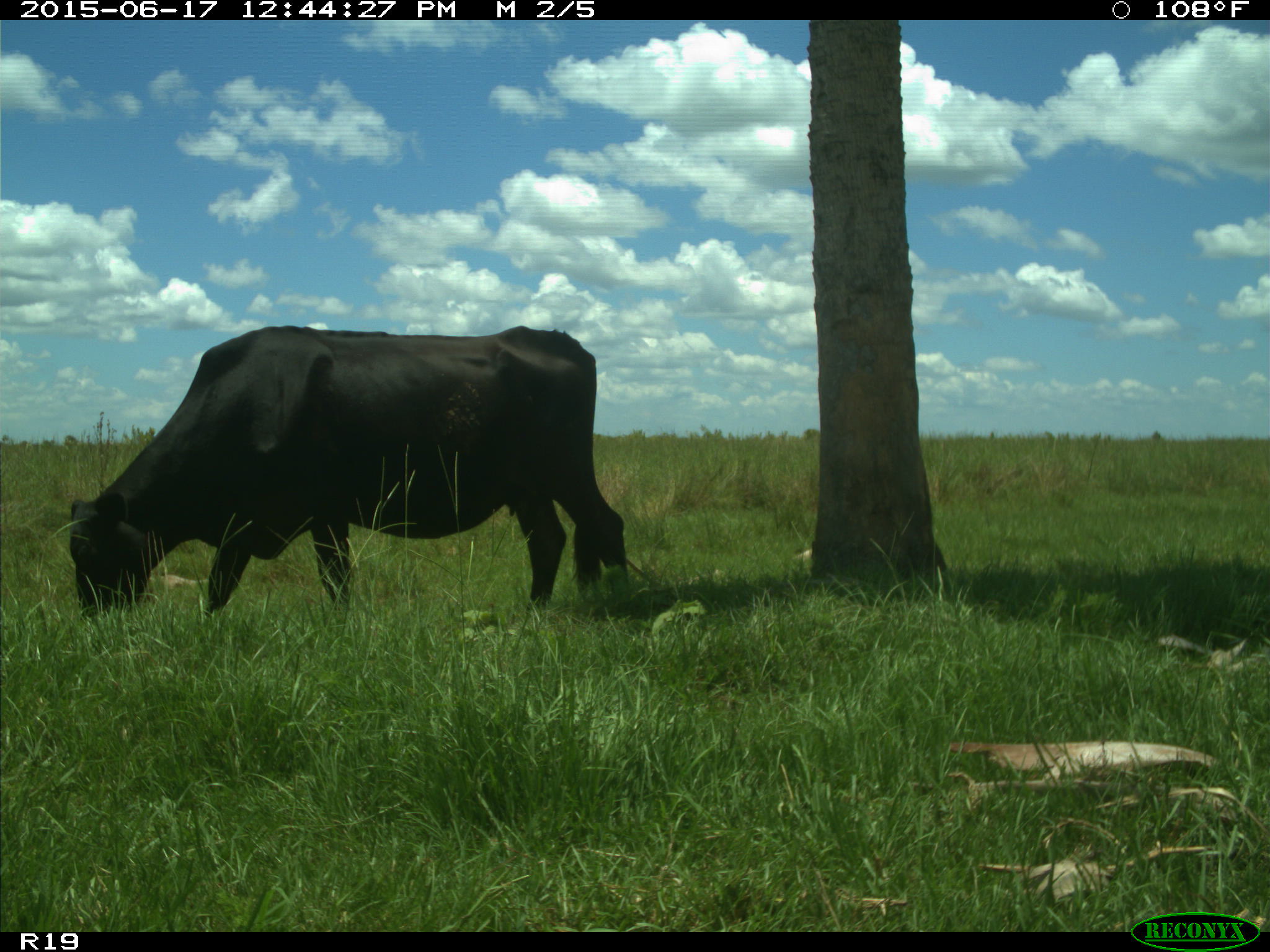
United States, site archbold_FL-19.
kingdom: Animalia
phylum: Chordata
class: Mammalia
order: Artiodactyla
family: Bovidae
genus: Bos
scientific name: Bos taurus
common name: domestic cow